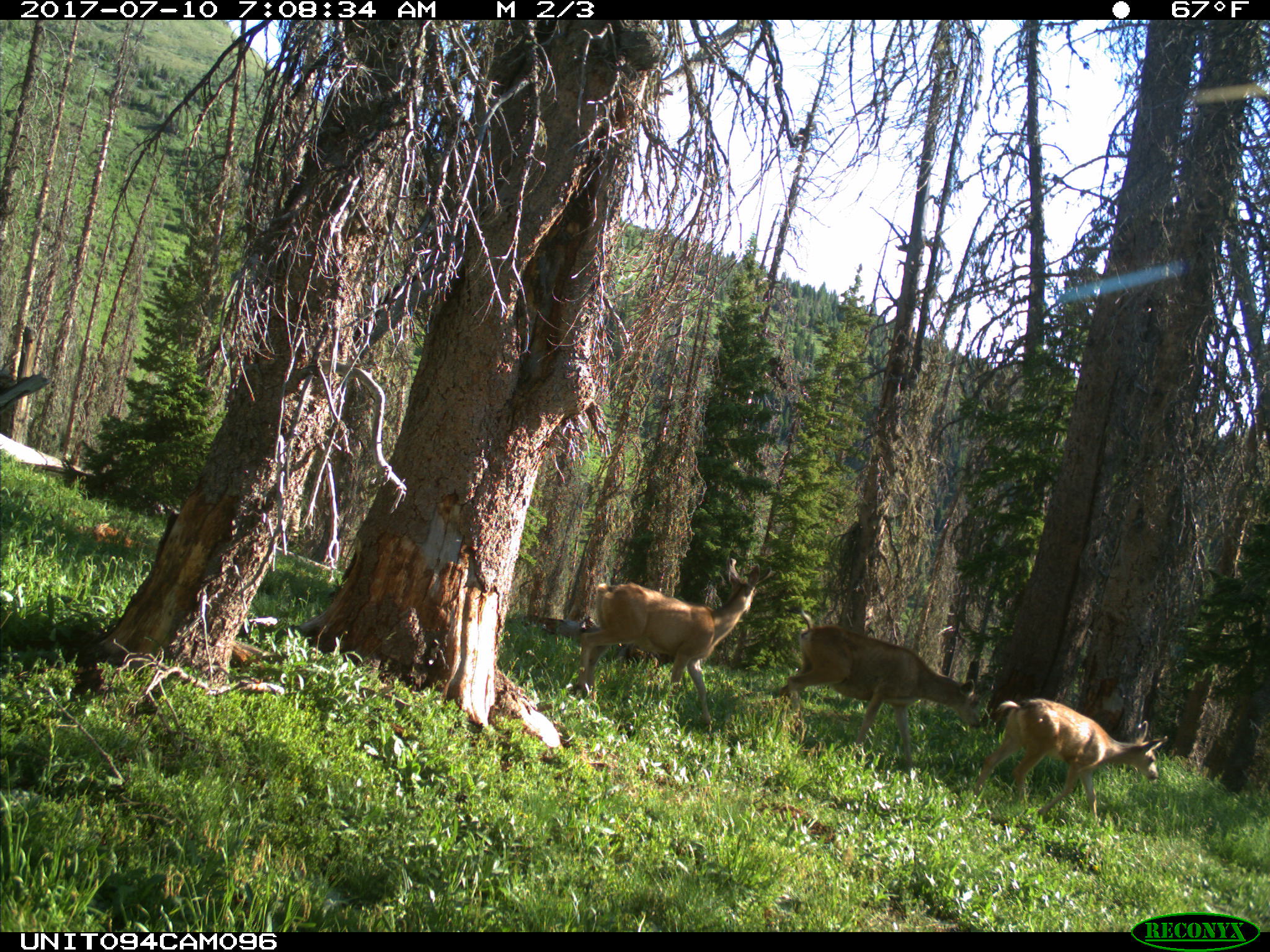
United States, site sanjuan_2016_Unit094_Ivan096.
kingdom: Animalia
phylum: Chordata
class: Mammalia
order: Artiodactyla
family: Cervidae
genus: Odocoileus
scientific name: Odocoileus hemionus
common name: mule deer